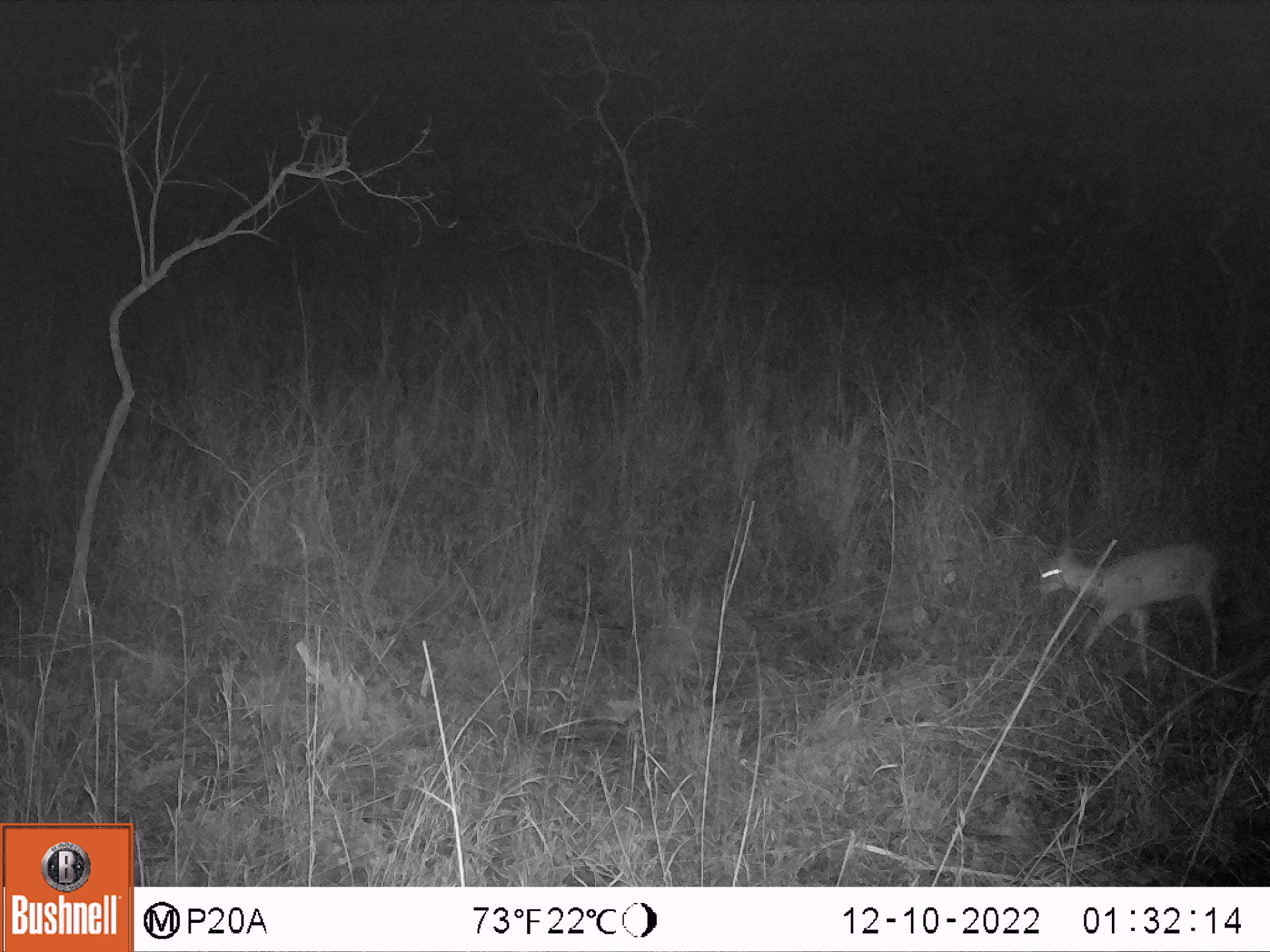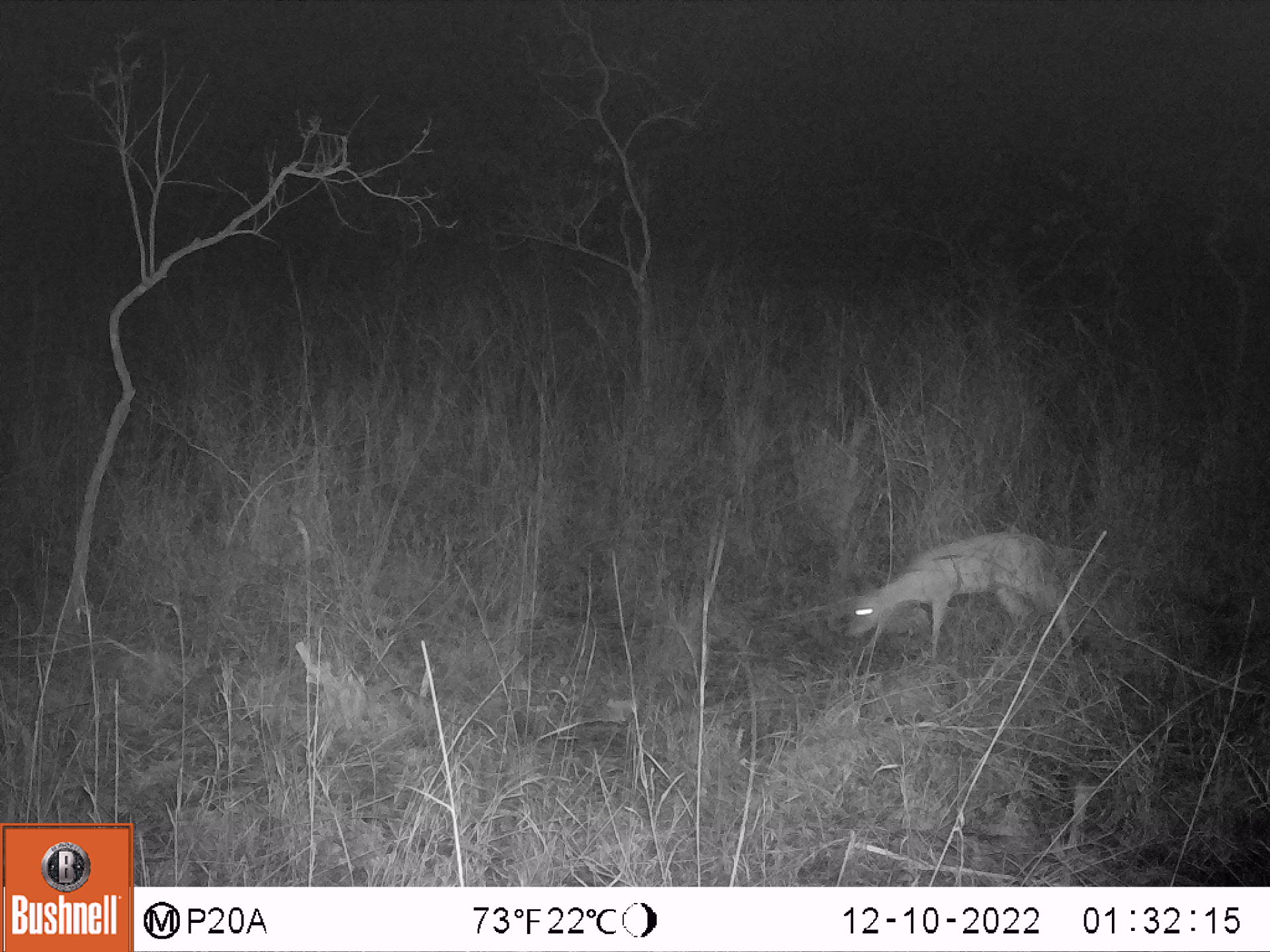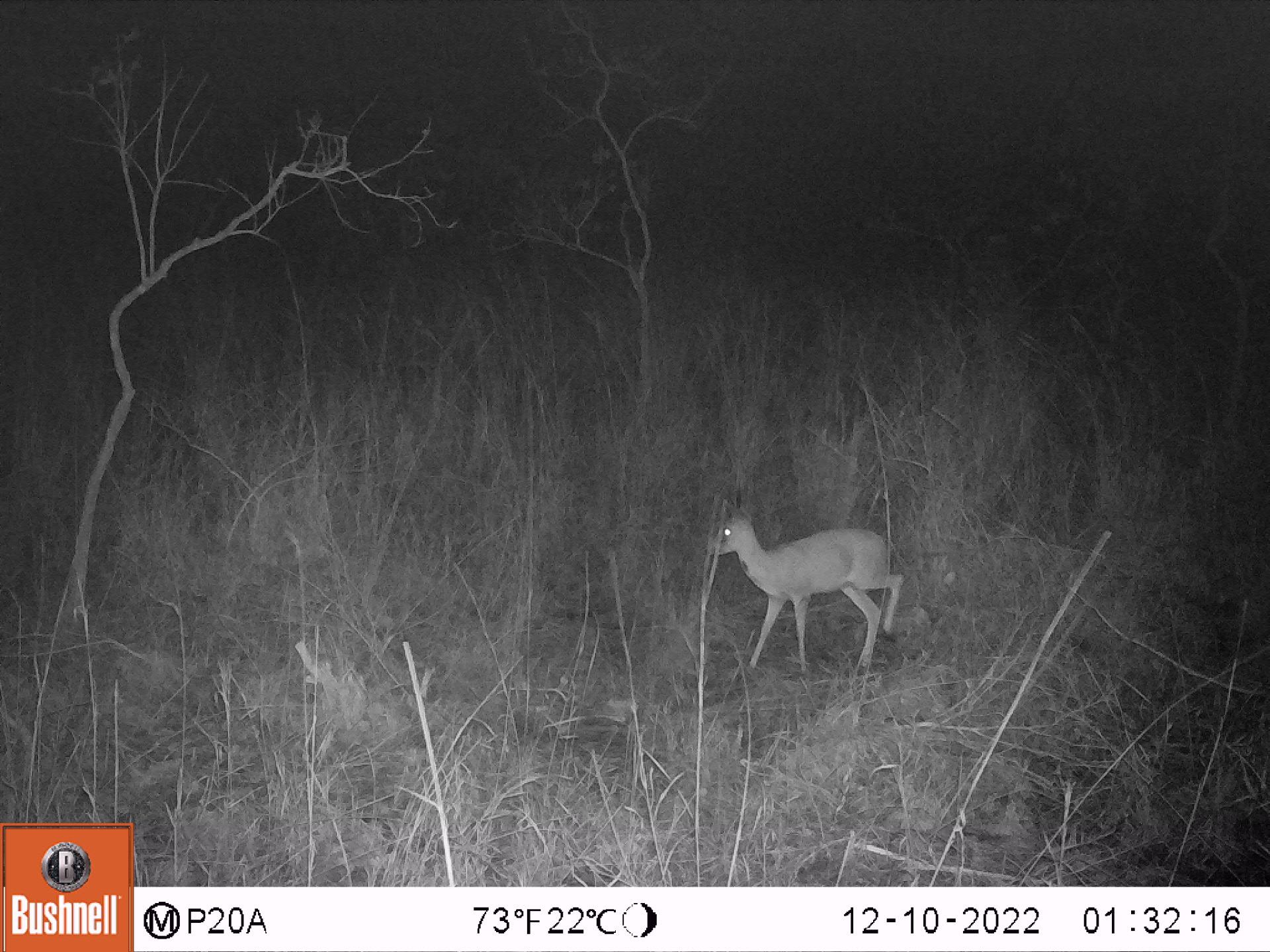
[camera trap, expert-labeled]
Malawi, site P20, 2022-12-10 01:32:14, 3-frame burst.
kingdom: Animalia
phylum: Chordata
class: Mammalia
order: Artiodactyla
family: Bovidae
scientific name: Antilopinae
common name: small antelope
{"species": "small antelope (Antilopinae)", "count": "1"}